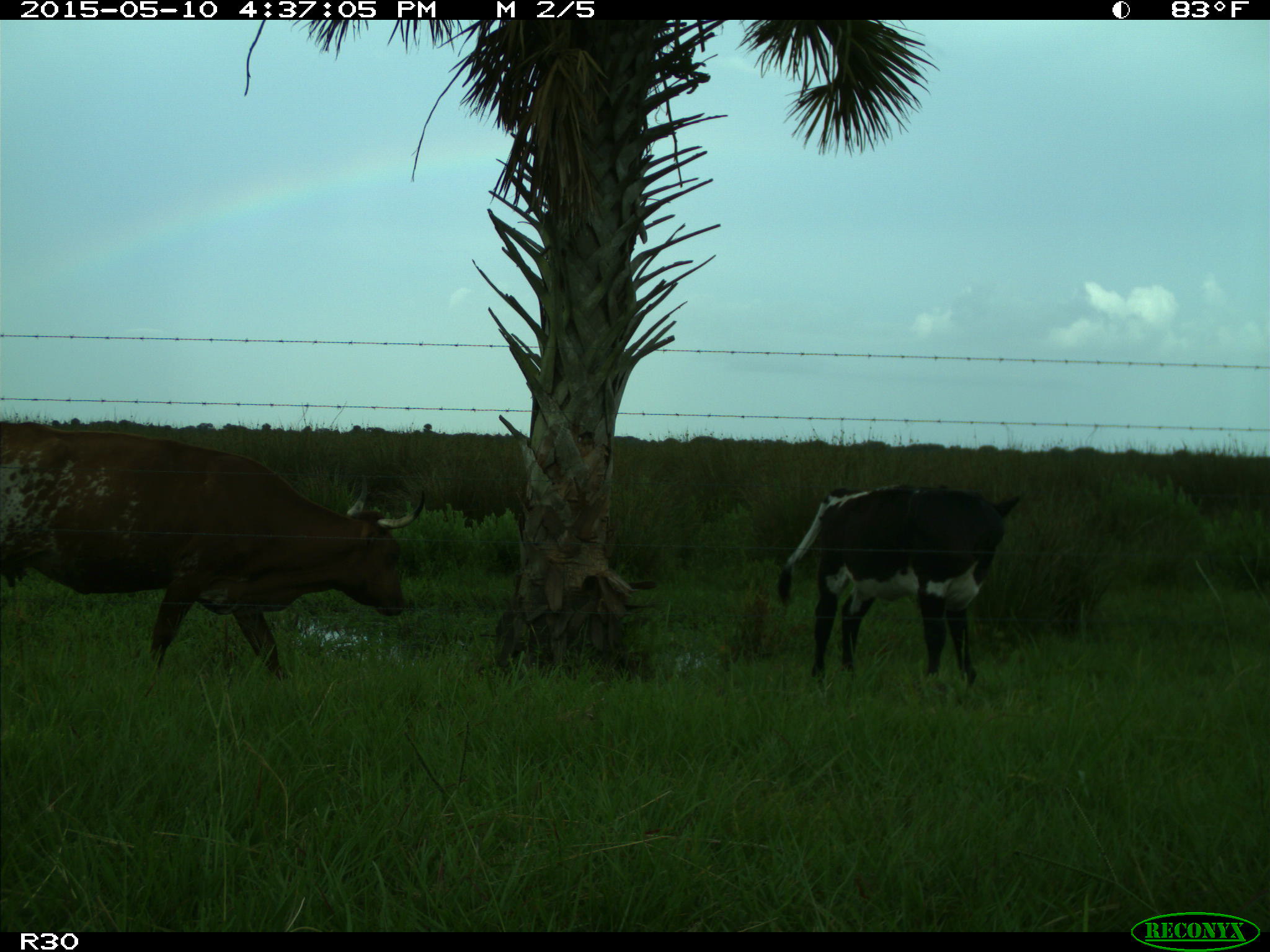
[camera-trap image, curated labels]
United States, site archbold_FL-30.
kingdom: Animalia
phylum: Chordata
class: Mammalia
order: Artiodactyla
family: Bovidae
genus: Bos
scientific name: Bos taurus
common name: domestic cow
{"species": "Bos taurus (domestic cow)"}